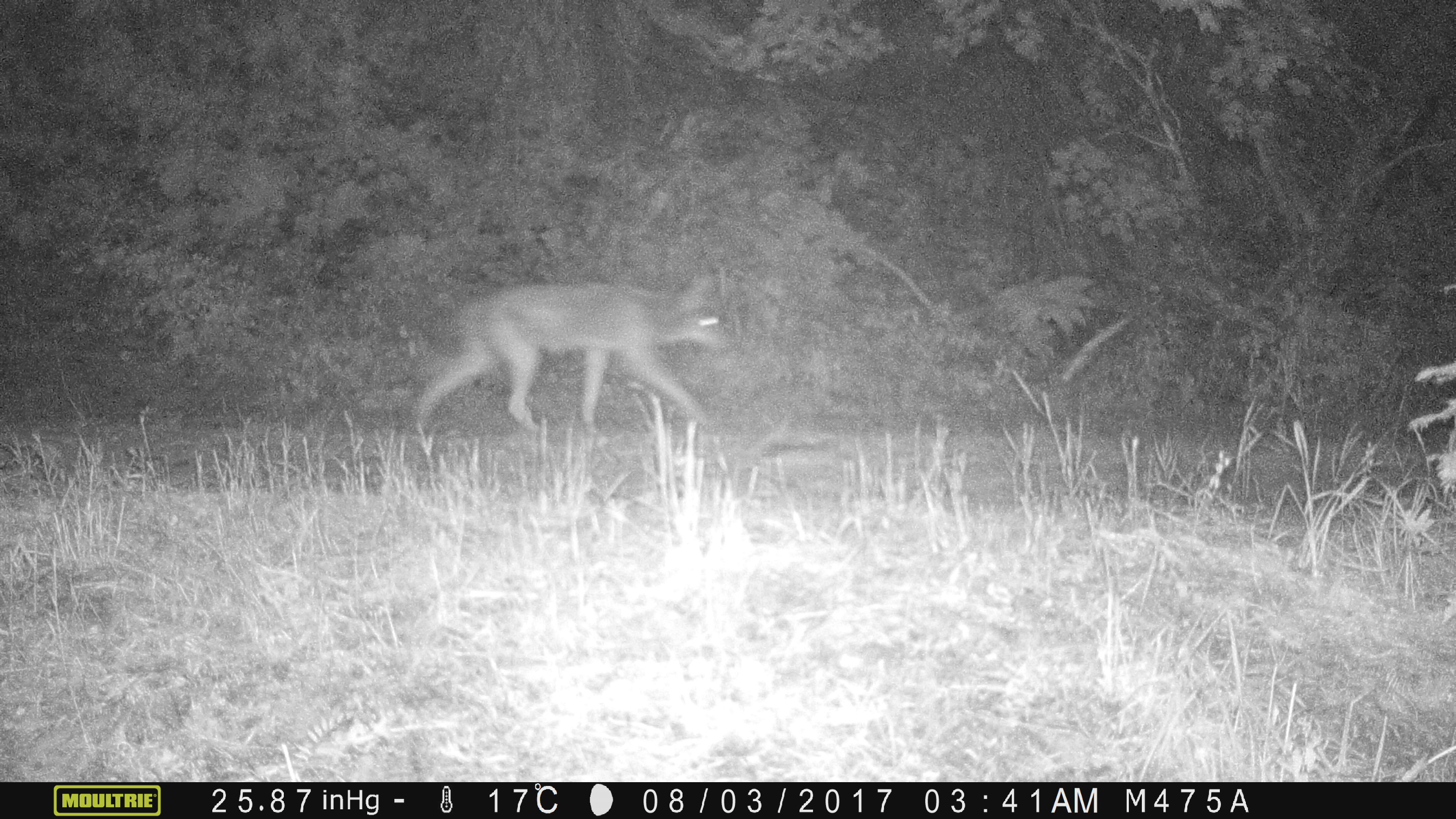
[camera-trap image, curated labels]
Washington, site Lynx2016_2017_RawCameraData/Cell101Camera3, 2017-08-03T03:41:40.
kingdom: Animalia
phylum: Chordata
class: Mammalia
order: Carnivora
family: Canidae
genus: Canis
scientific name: Canis latrans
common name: coyote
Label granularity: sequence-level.